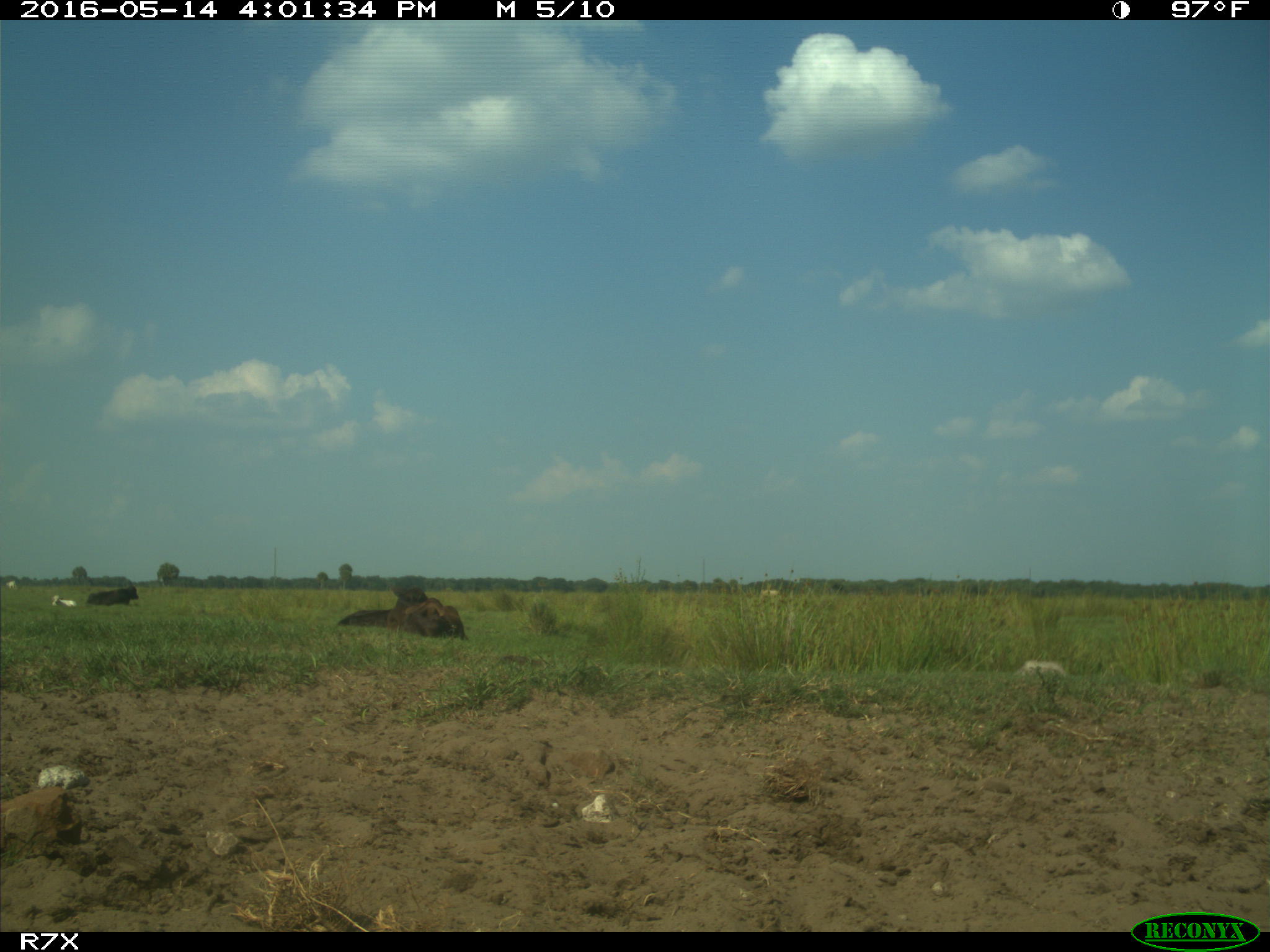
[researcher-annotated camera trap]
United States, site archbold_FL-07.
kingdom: Animalia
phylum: Chordata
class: Mammalia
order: Artiodactyla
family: Bovidae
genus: Bos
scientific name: Bos taurus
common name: domestic cow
Bos taurus (domestic cow).